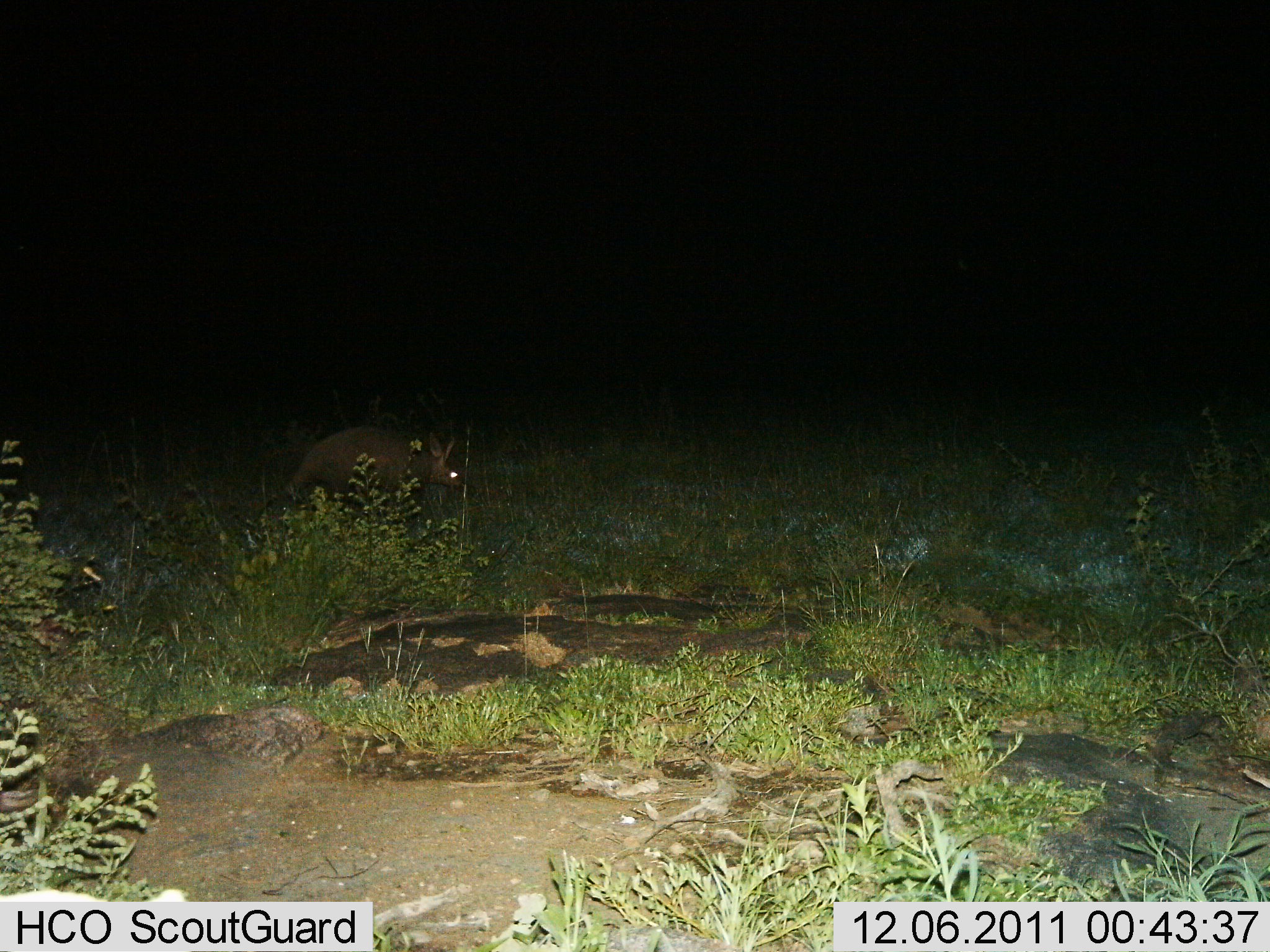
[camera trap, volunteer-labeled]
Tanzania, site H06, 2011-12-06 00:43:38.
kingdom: Animalia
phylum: Chordata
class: Mammalia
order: Tubulidentata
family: Orycteropodidae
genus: Orycteropus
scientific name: Orycteropus afer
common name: aardvark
Aardvark (Orycteropus afer), count 1. Behavior (volunteer vote fractions): standing 33%, resting 0%, moving 67%, interacting 0%. Young present (vote fraction): 0%. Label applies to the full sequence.